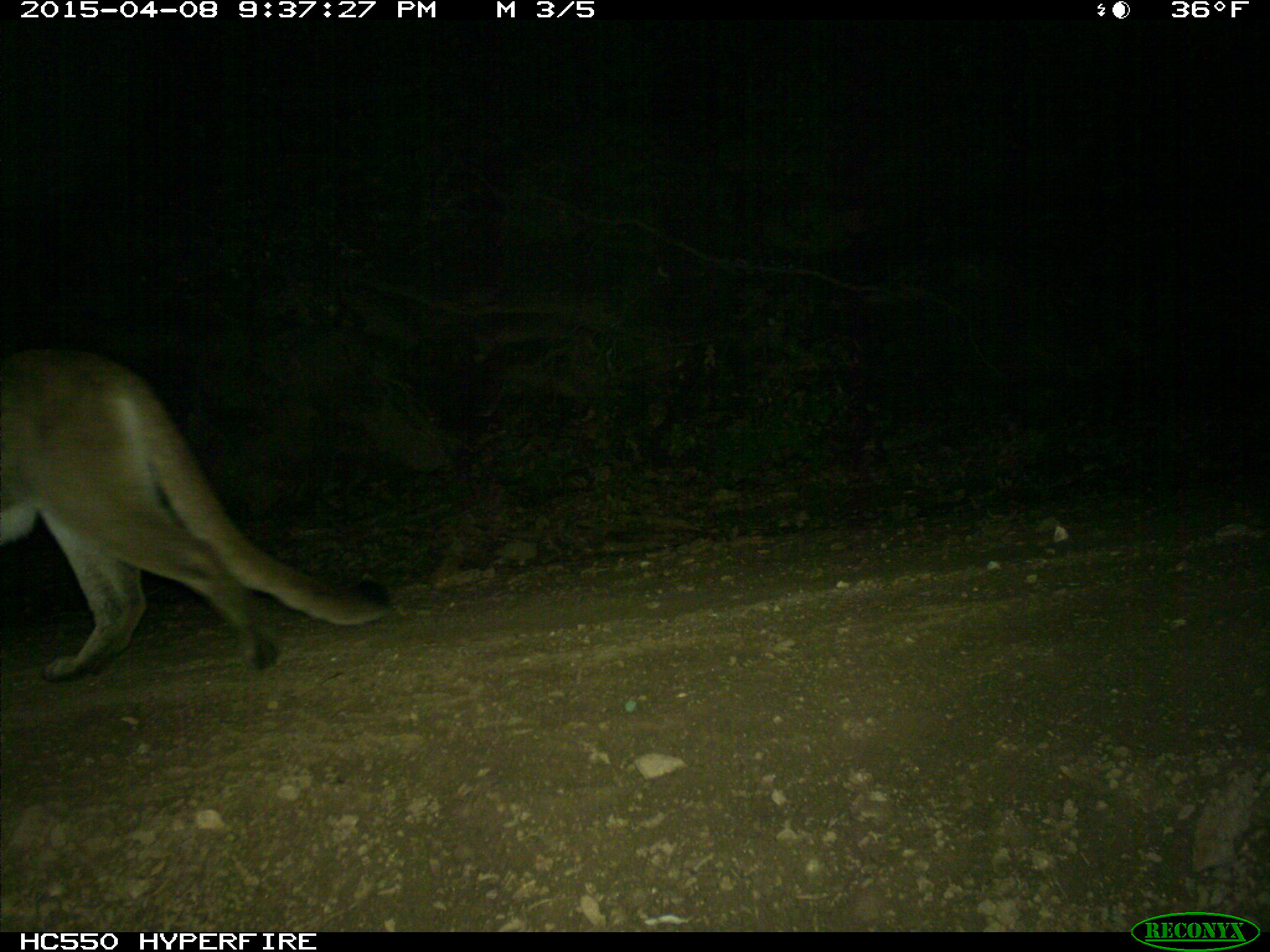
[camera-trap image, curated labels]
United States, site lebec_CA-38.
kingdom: Animalia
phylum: Chordata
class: Mammalia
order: Carnivora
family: Felidae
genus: Puma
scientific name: Puma concolor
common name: mountain lion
Puma concolor (mountain lion).